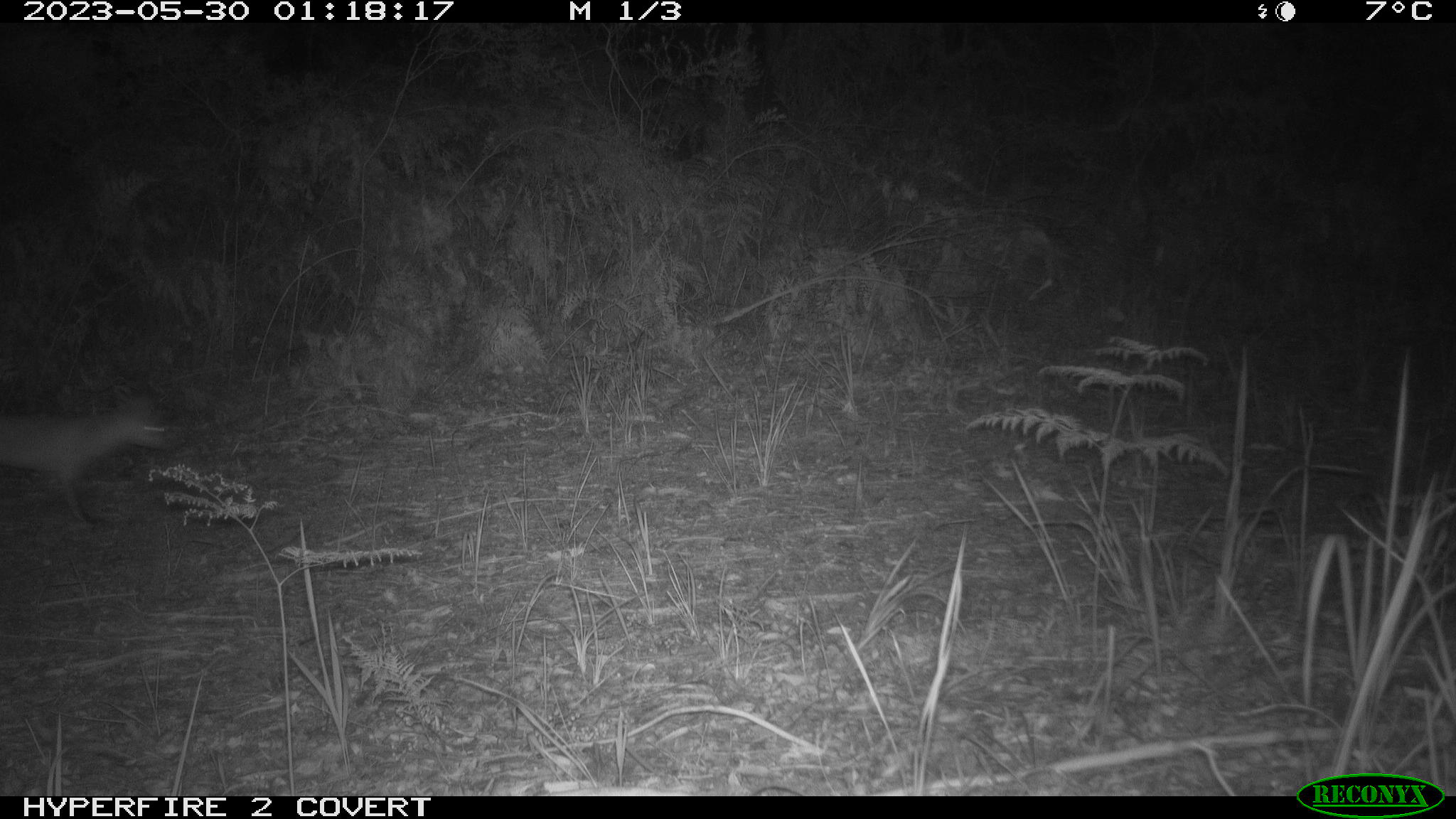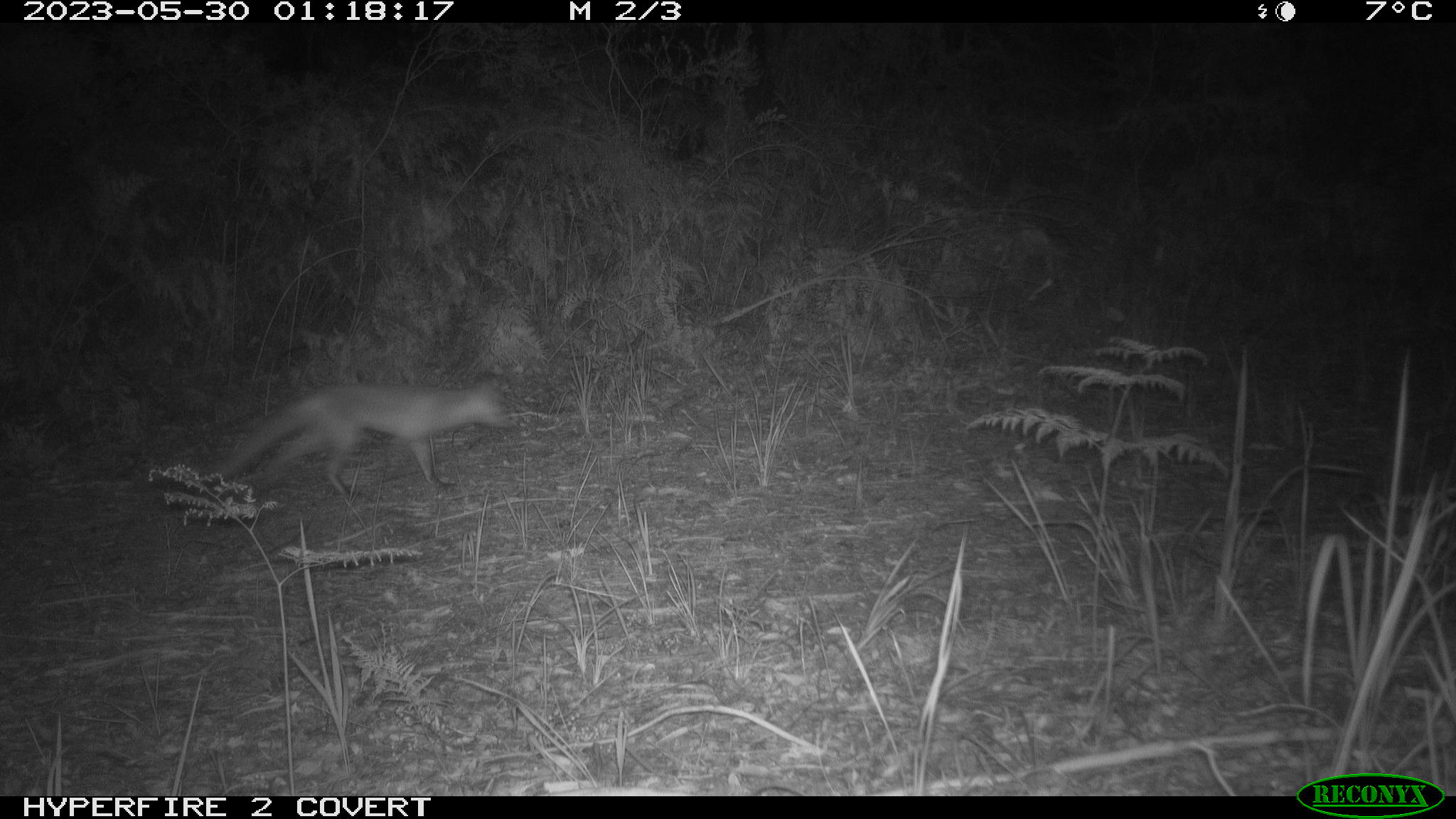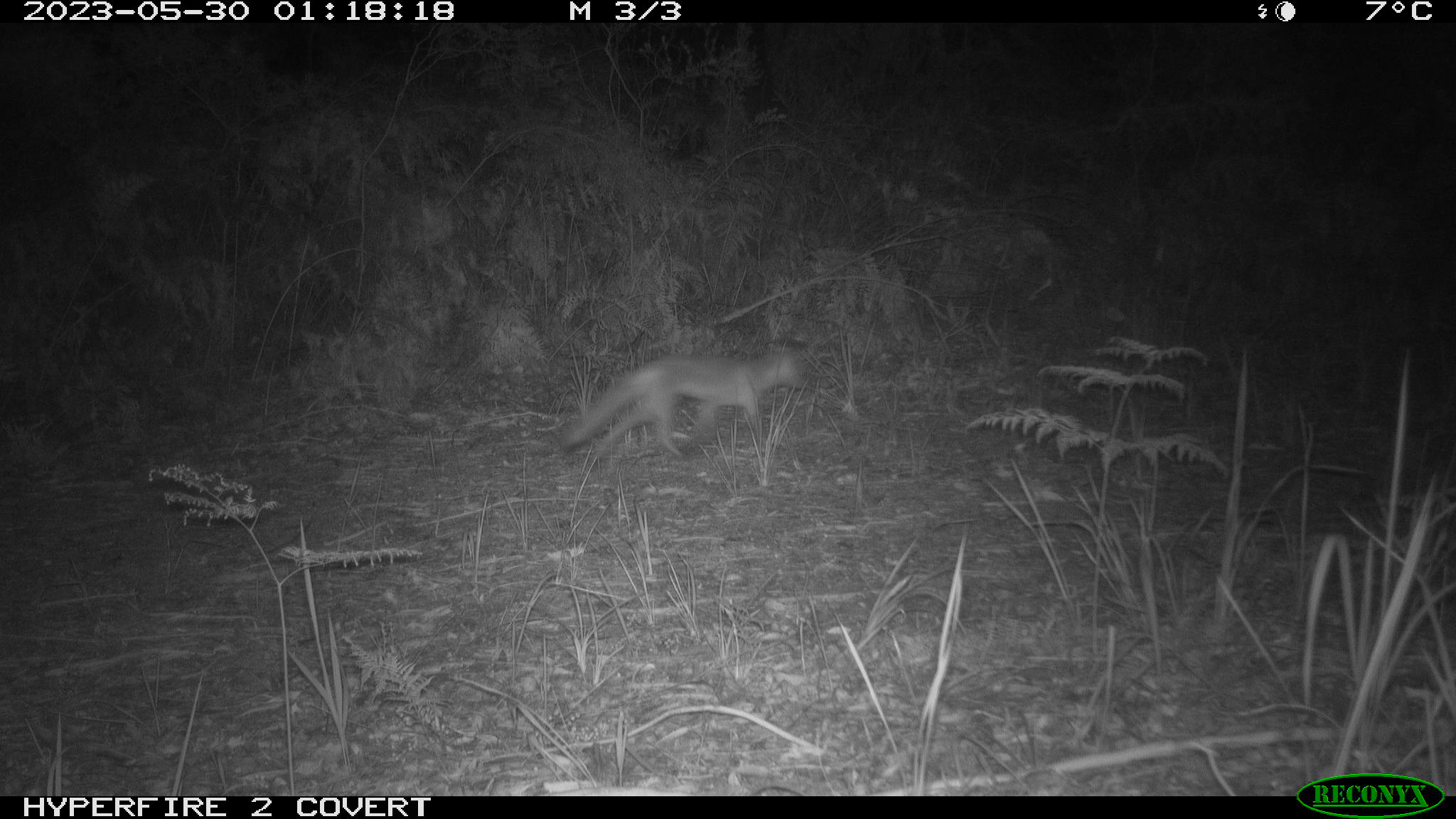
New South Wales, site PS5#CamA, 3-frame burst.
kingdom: Animalia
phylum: Chordata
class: Mammalia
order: Carnivora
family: Canidae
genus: Vulpes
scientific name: Vulpes vulpes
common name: red fox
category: fox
Fox (red fox) (Vulpes vulpes).